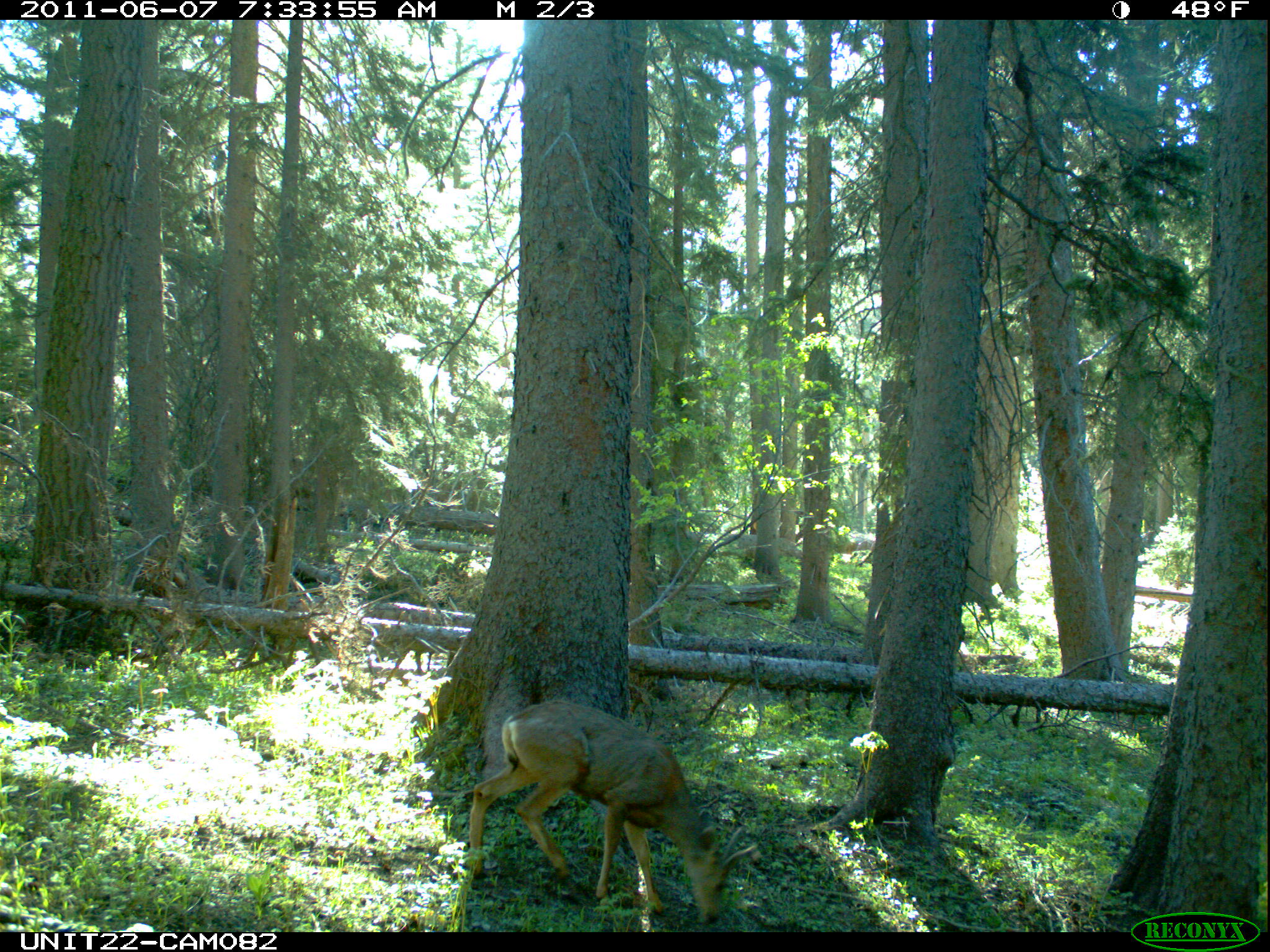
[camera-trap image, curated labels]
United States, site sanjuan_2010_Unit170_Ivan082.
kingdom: Animalia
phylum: Chordata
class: Mammalia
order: Artiodactyla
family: Cervidae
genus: Odocoileus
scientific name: Odocoileus hemionus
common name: mule deer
Odocoileus hemionus (mule deer).